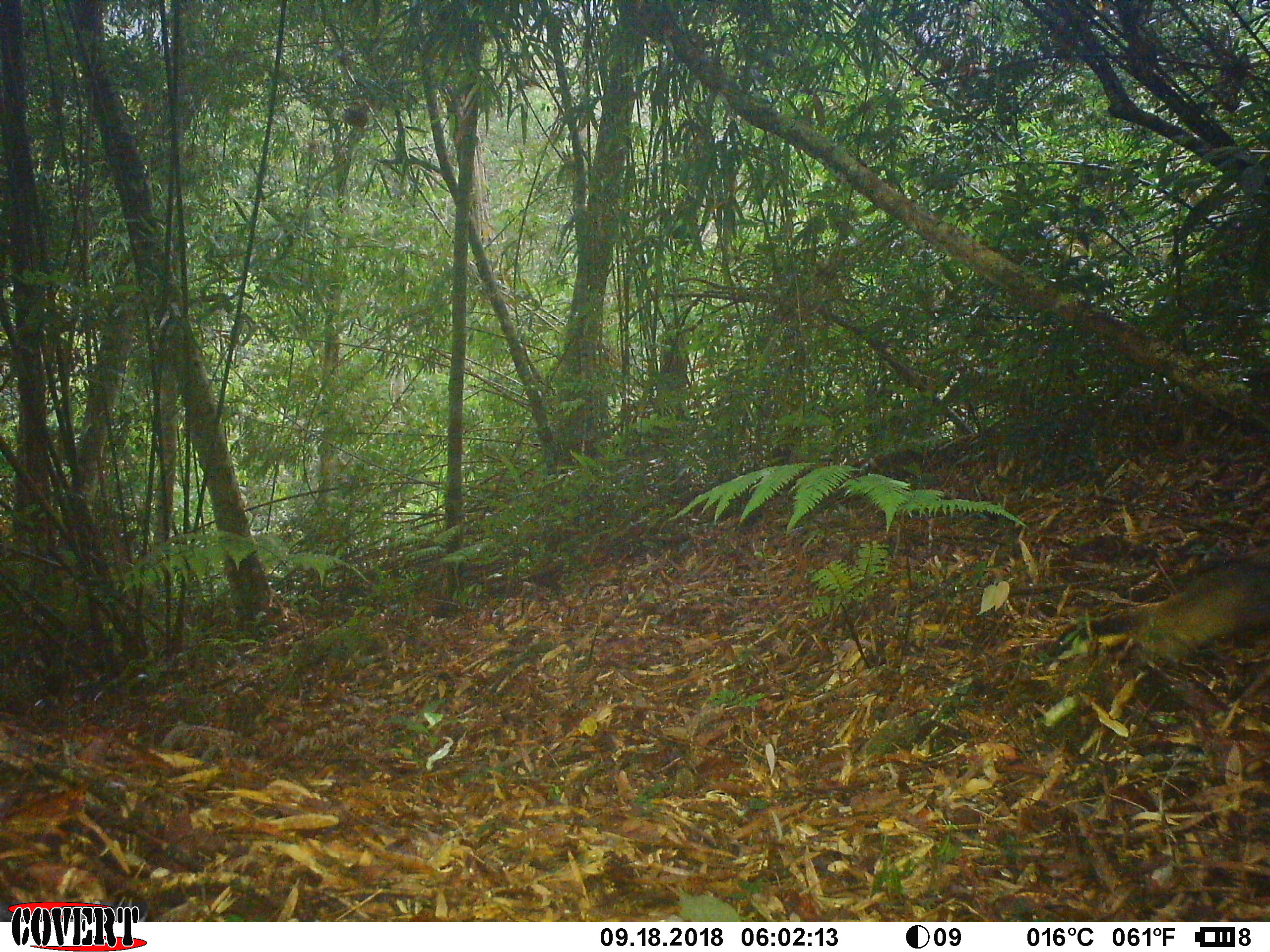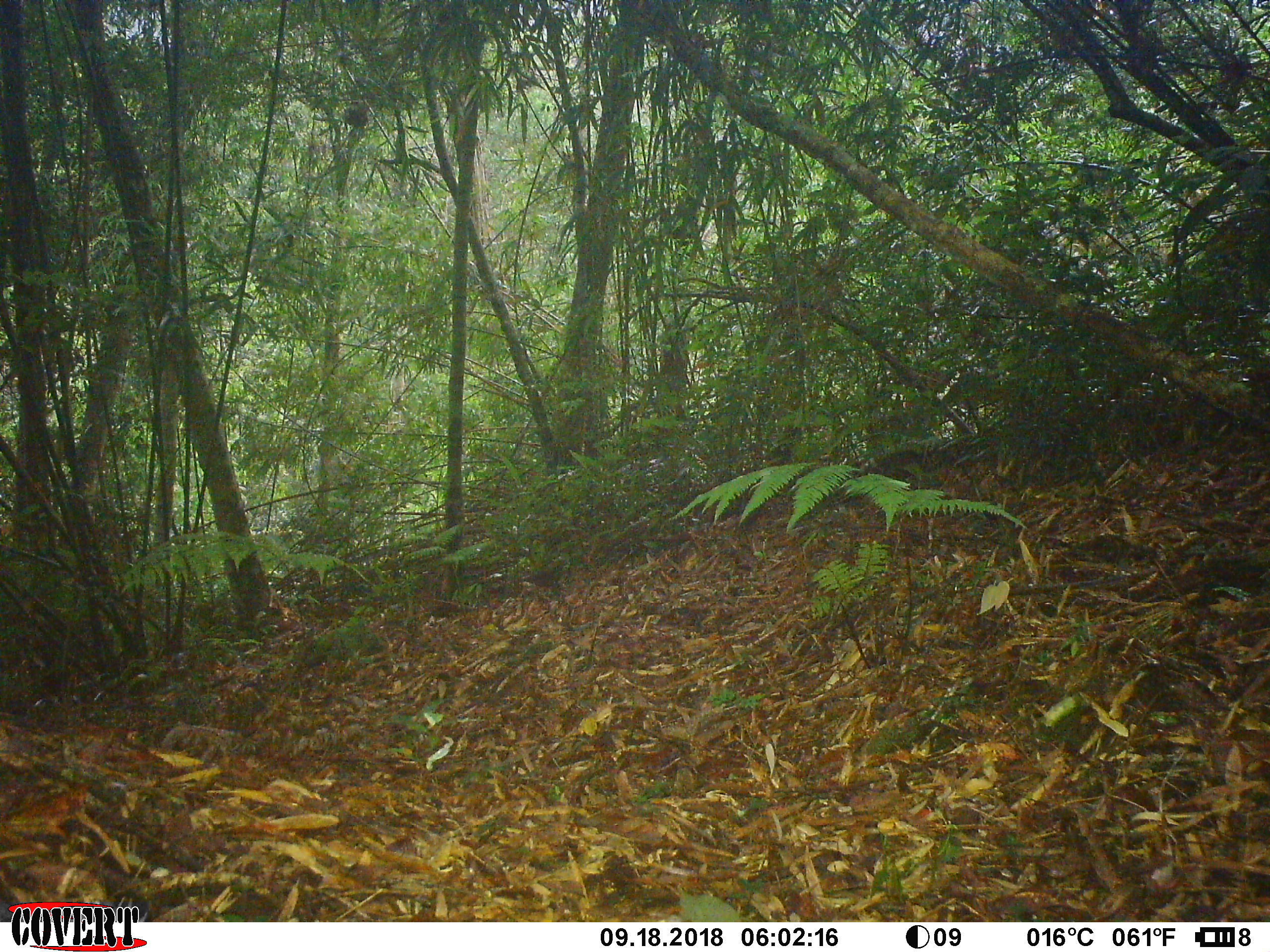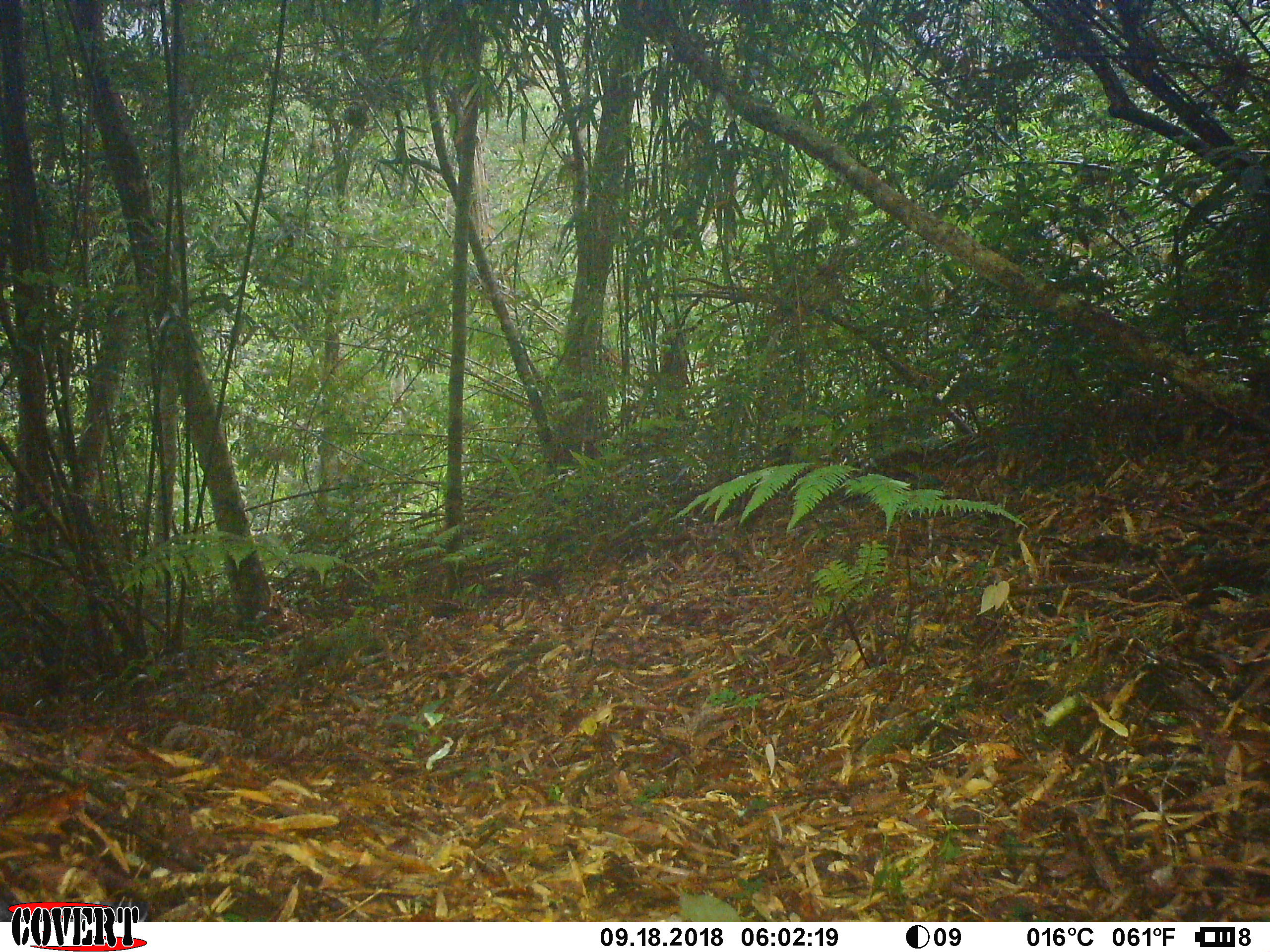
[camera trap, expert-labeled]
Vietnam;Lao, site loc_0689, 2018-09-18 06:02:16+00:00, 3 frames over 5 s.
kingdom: Animalia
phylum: Chordata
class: Mammalia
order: Carnivora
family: Mustelidae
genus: Martes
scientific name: Martes flavigula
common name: yellow-throated marten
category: yellow throated marten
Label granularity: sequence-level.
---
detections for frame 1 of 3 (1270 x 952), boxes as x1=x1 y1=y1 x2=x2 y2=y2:
yellow throated marten: x1=1041 y1=561 x2=1267 y2=669